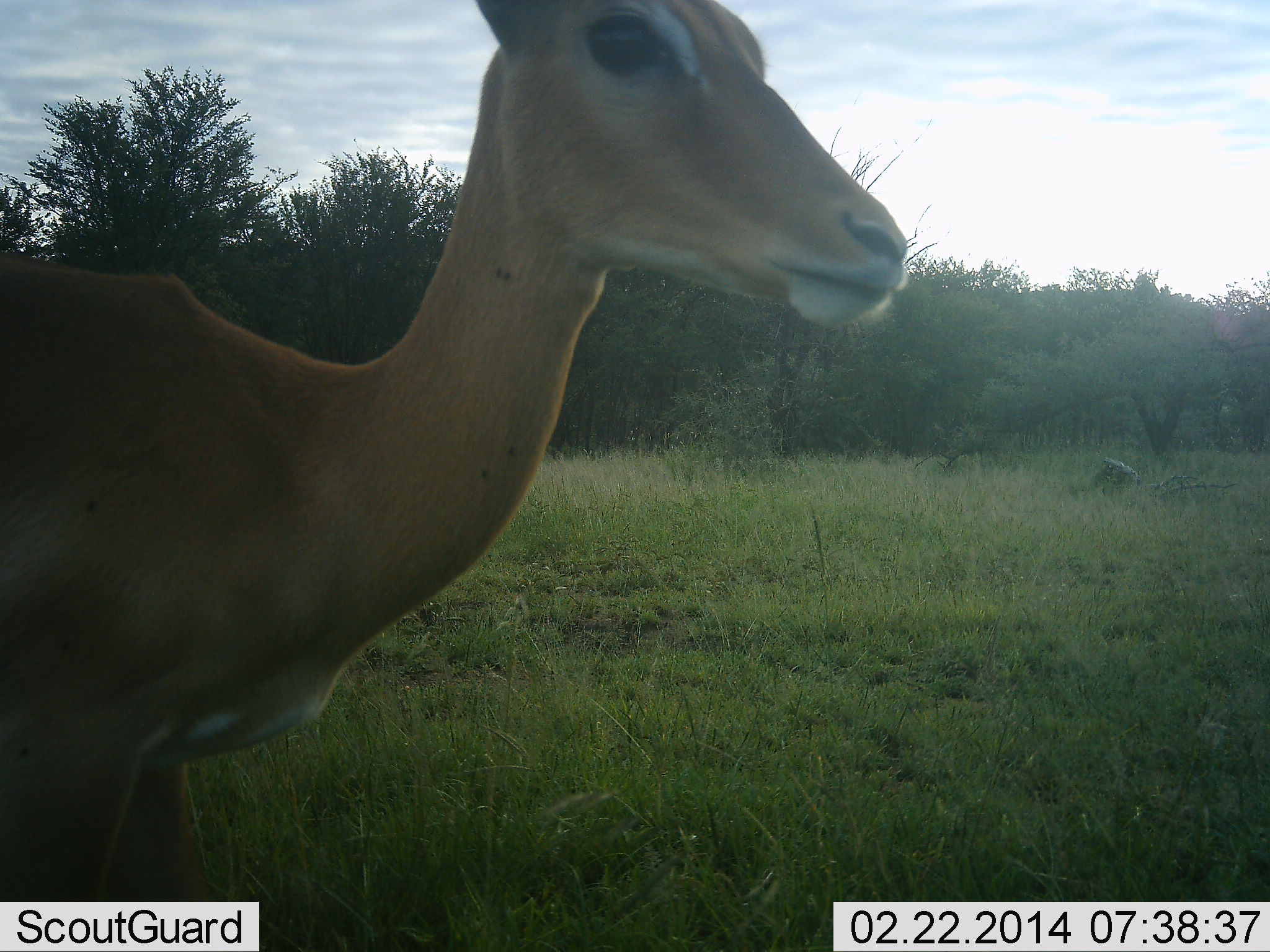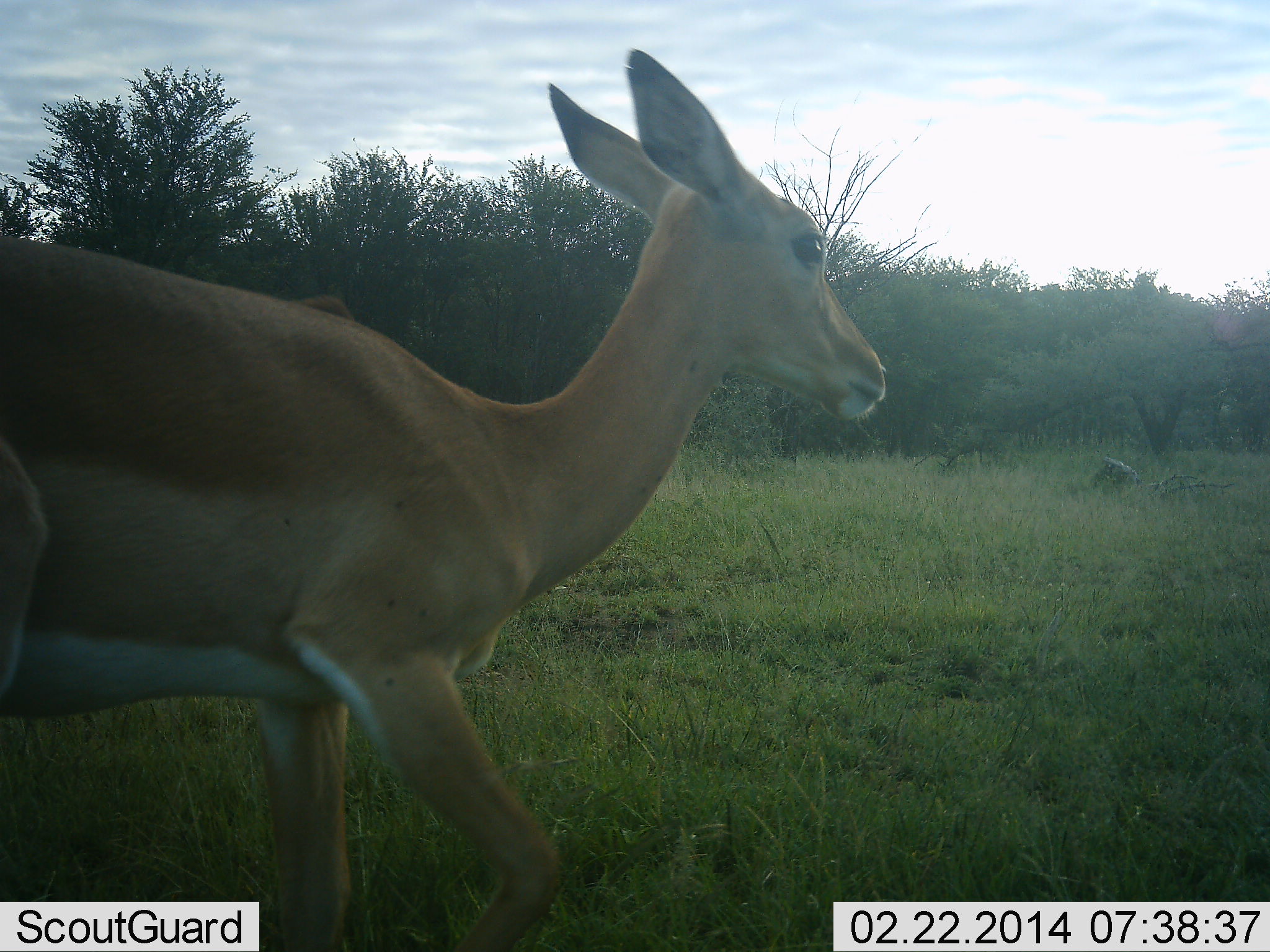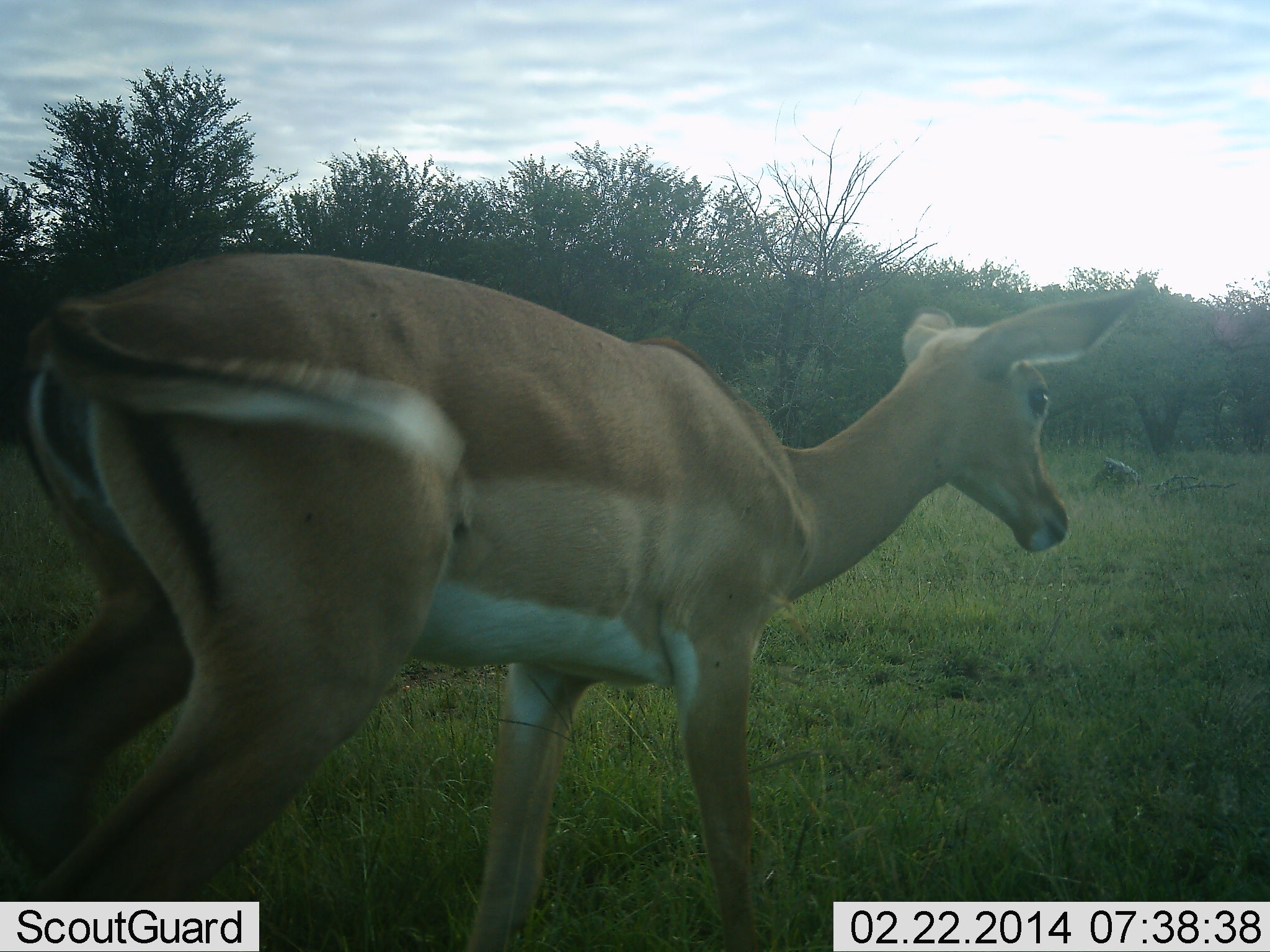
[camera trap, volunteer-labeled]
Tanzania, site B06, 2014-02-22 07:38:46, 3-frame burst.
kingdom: Animalia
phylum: Chordata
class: Mammalia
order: Artiodactyla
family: Bovidae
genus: Aepyceros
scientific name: Aepyceros melampus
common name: impala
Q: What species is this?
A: Impala (Aepyceros melampus).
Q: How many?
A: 1.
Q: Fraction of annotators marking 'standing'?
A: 50%.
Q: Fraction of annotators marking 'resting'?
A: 0%.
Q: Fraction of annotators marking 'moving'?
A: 60%.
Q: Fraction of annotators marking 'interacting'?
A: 0%.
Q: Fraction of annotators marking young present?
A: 0%.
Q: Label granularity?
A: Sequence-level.